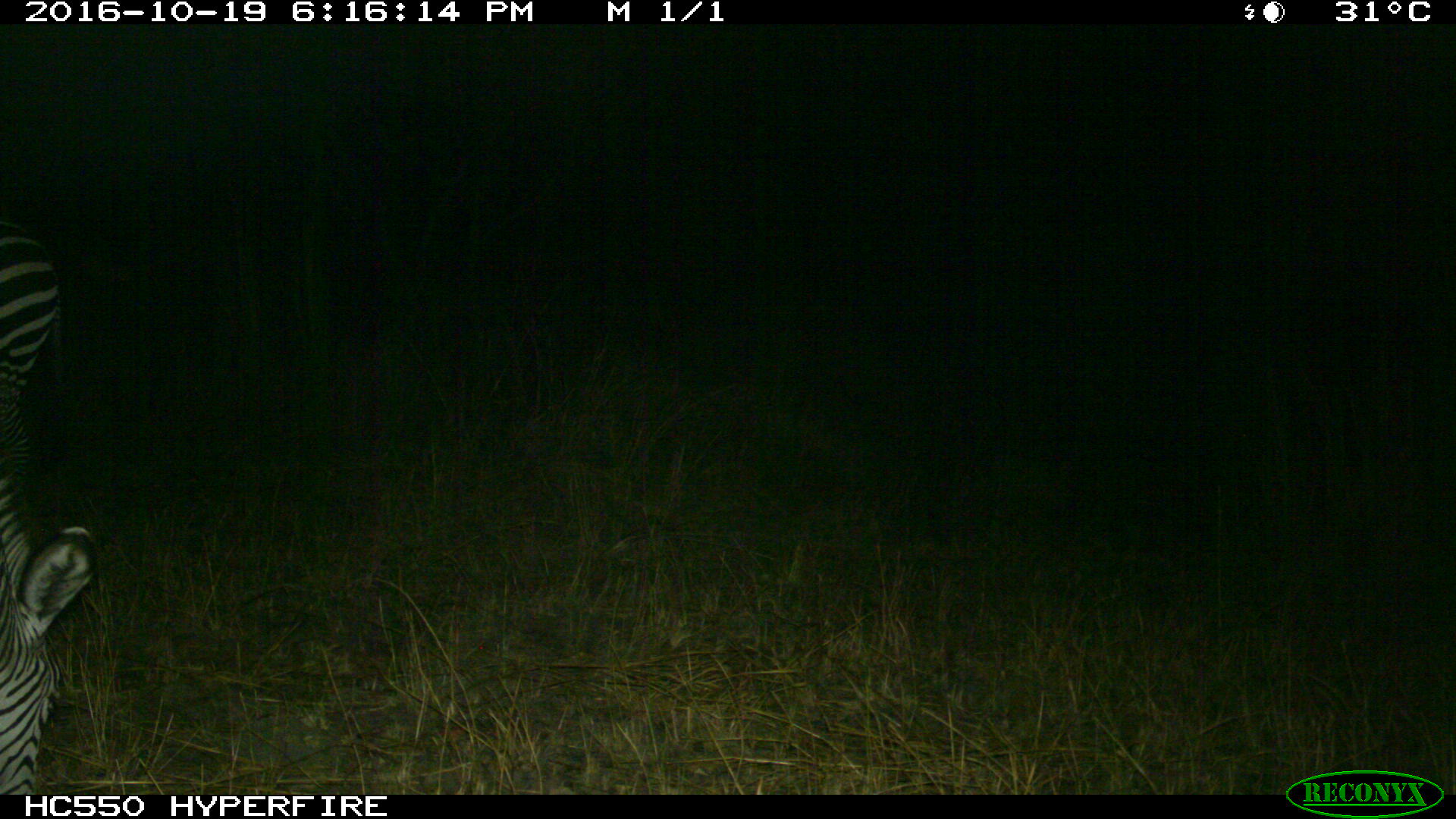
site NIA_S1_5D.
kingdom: Animalia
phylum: Chordata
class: Mammalia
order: Perissodactyla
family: Equidae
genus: Equus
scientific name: Equus quagga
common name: plains zebra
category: zebraplains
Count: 1.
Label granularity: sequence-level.